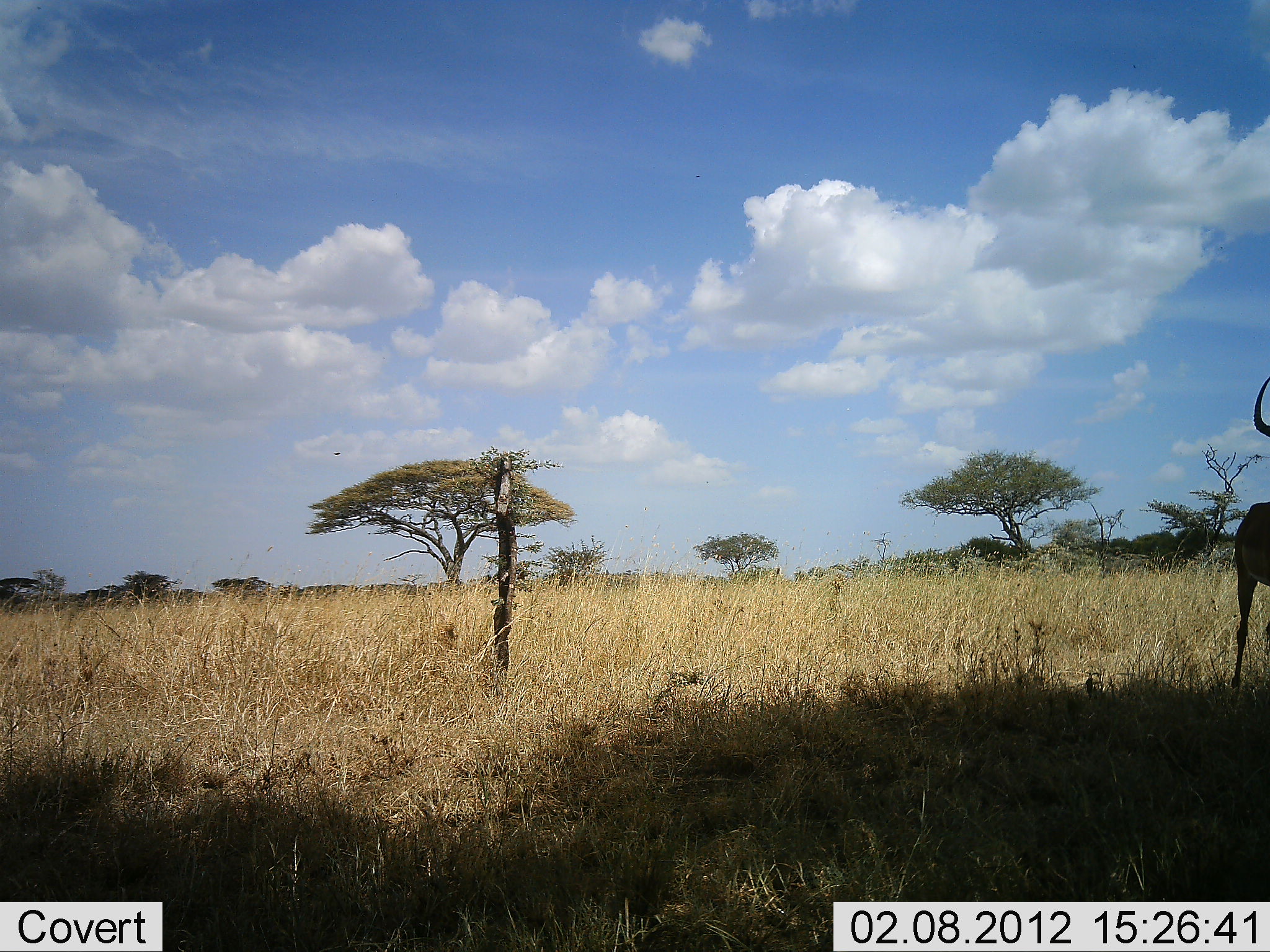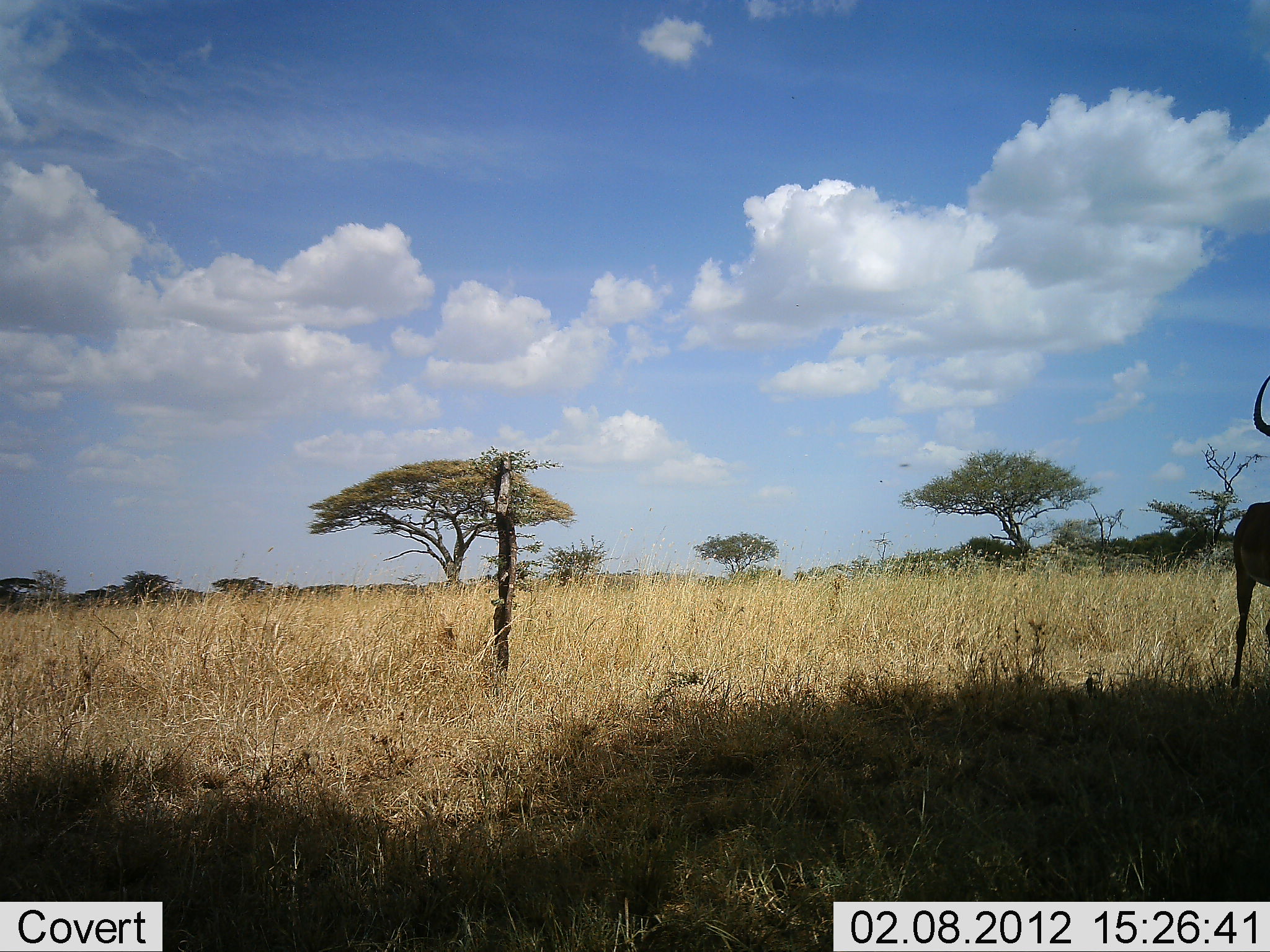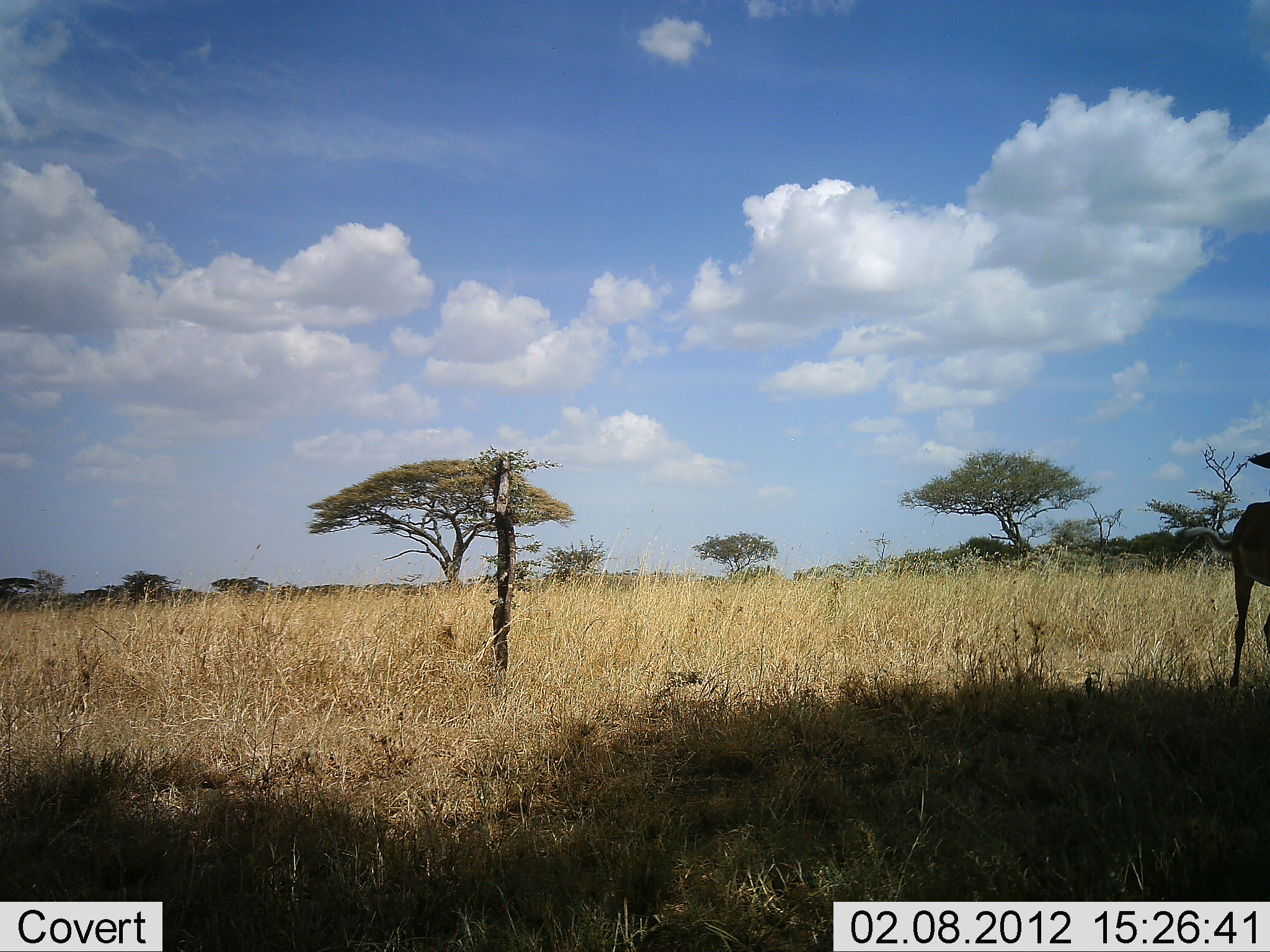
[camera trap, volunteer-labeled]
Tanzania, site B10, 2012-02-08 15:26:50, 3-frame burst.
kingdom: Animalia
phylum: Chordata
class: Mammalia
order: Artiodactyla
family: Bovidae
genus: Aepyceros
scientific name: Aepyceros melampus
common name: impala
Impala (Aepyceros melampus), count 1. Behavior (volunteer vote fractions): standing 100%, resting 0%, moving 0%, interacting 0%. Young present (vote fraction): 0%. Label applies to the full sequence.